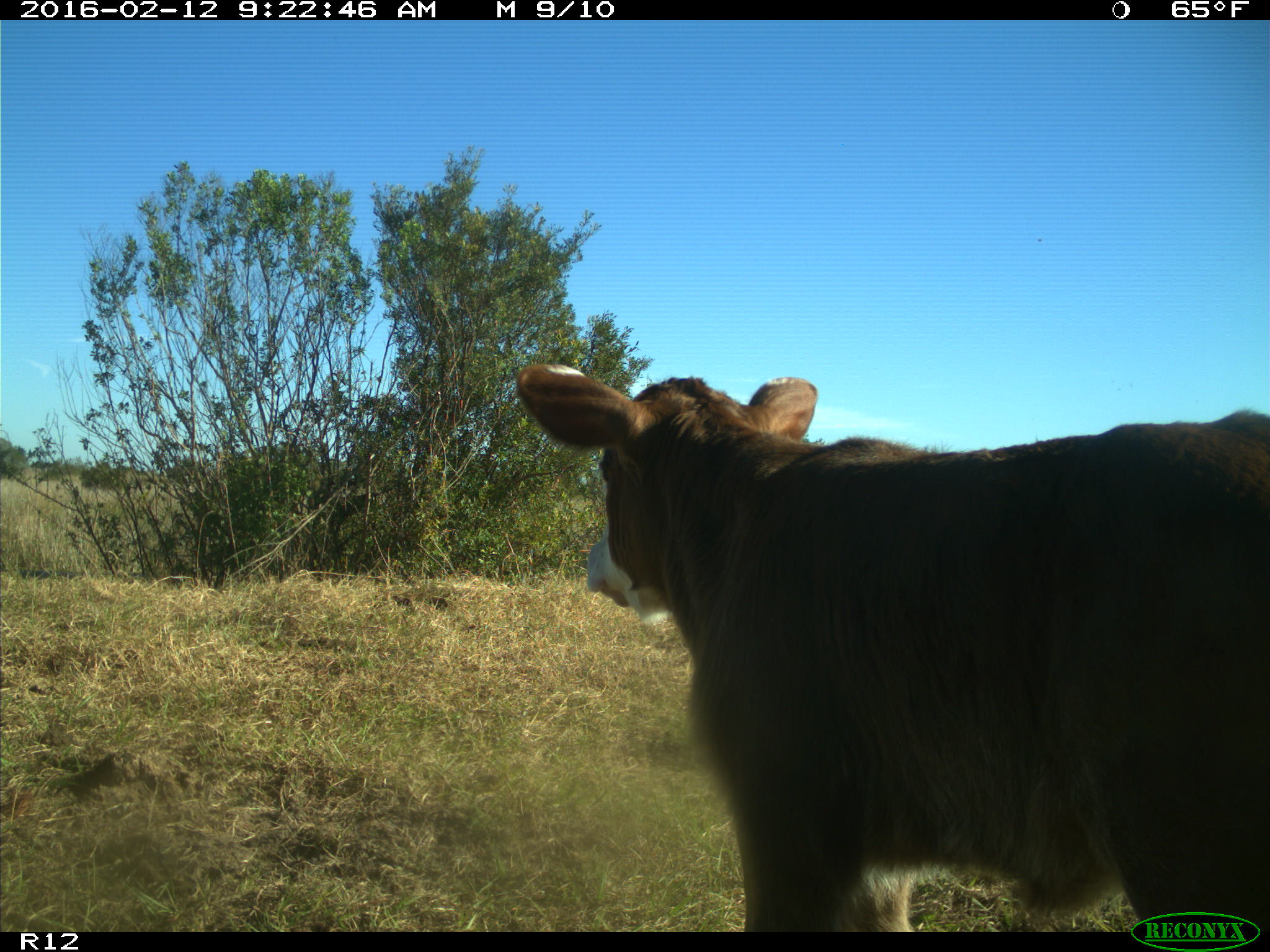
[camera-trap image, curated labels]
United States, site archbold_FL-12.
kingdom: Animalia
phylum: Chordata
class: Mammalia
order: Artiodactyla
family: Bovidae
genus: Bos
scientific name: Bos taurus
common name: domestic cow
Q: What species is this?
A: Bos taurus (domestic cow).